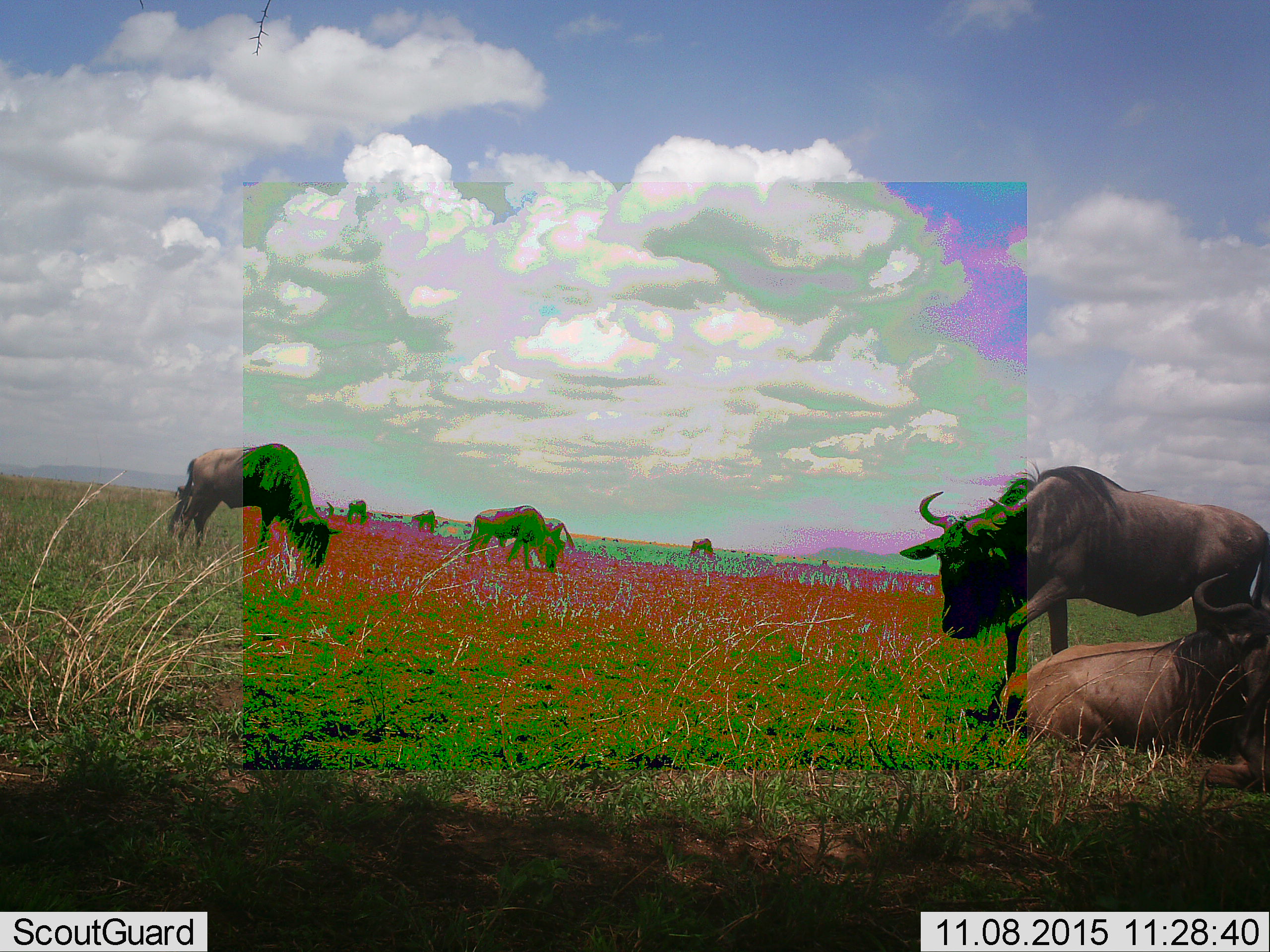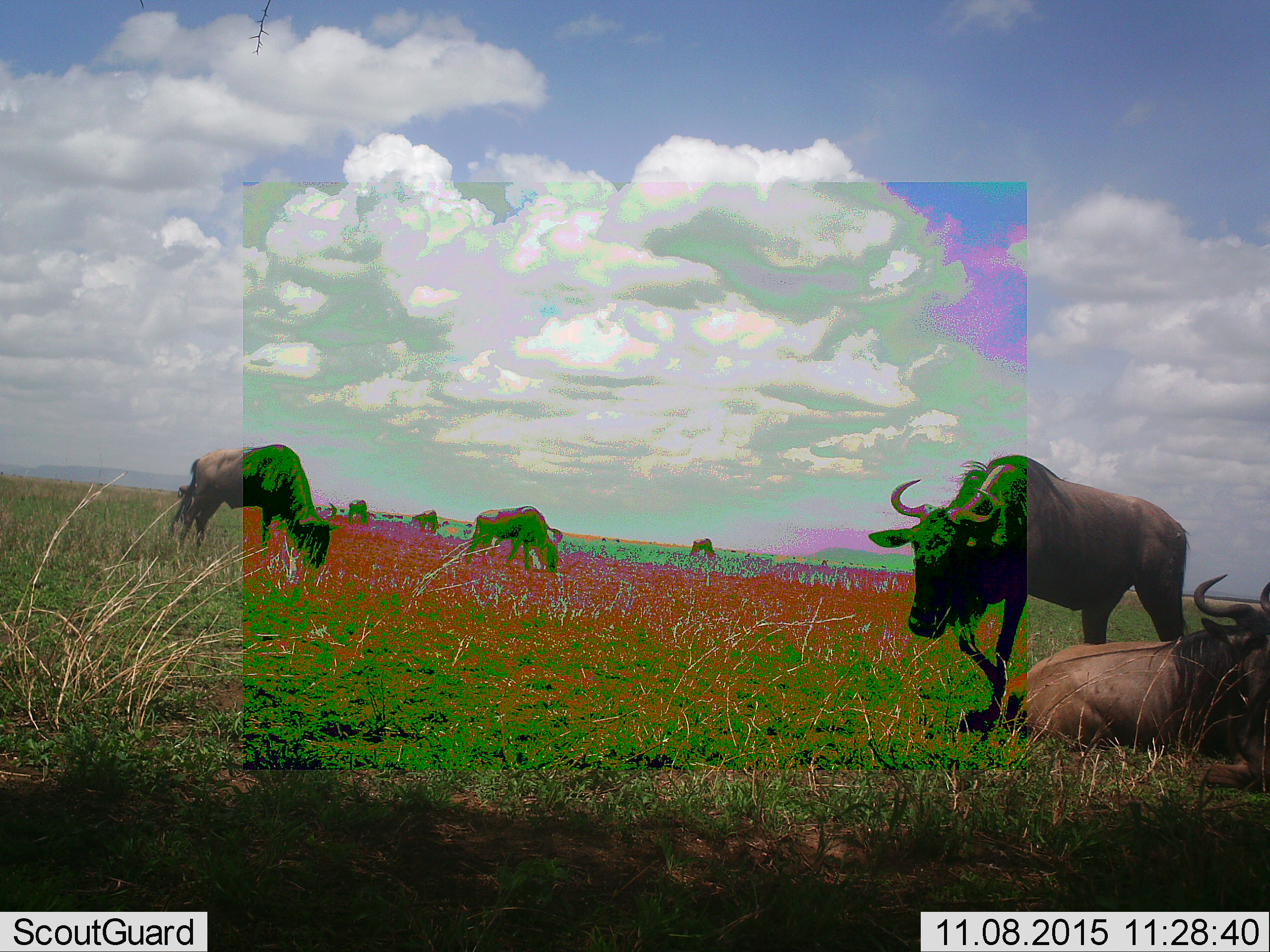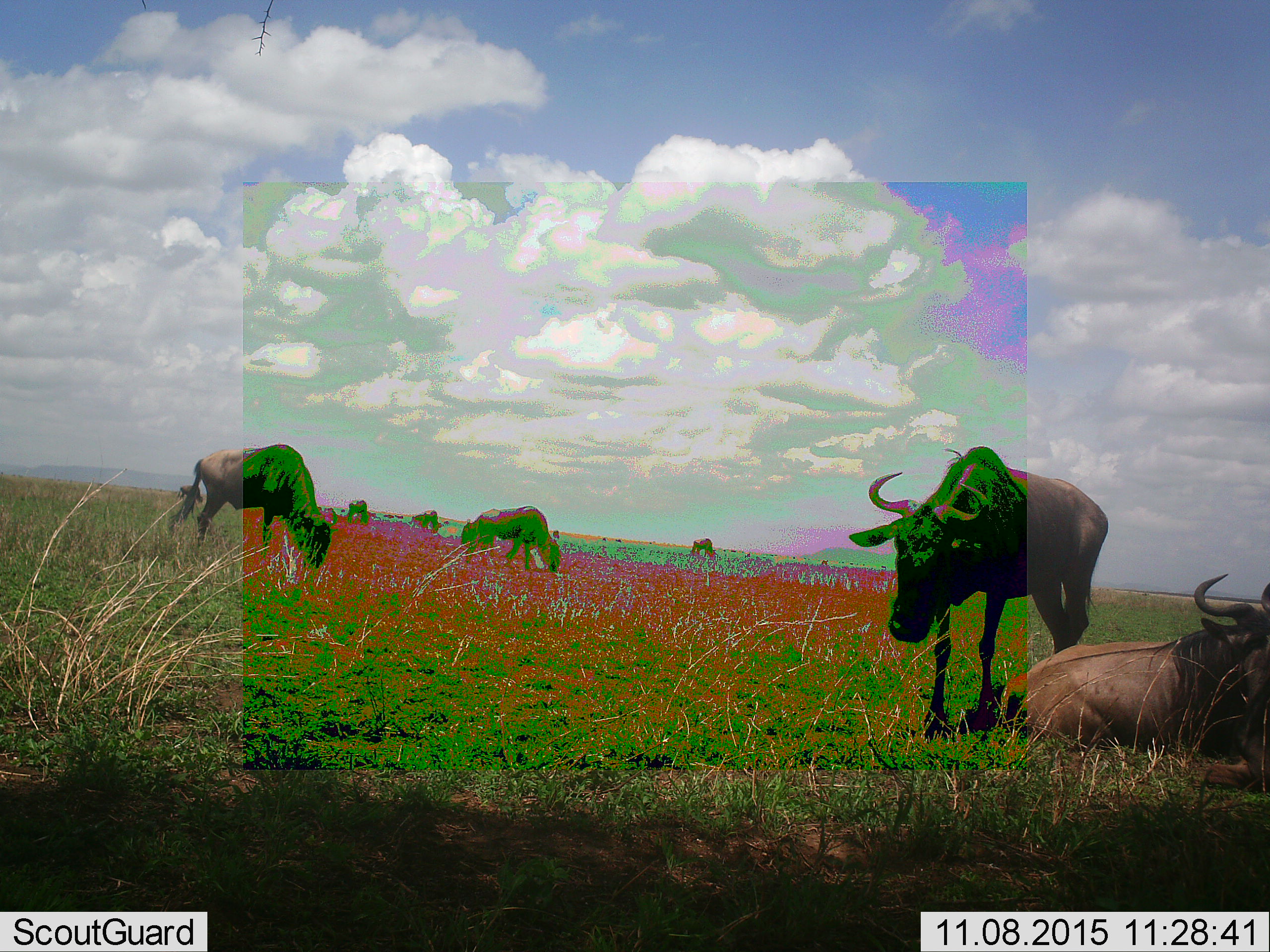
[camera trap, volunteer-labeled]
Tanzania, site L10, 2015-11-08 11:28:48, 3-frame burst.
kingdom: Animalia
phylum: Chordata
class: Mammalia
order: Artiodactyla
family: Bovidae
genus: Connochaetes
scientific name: Connochaetes taurinus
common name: blue wildebeest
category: wildebeest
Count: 9.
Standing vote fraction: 100%.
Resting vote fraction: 56%.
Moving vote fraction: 56%.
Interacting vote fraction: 0%.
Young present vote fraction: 0%.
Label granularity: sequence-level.